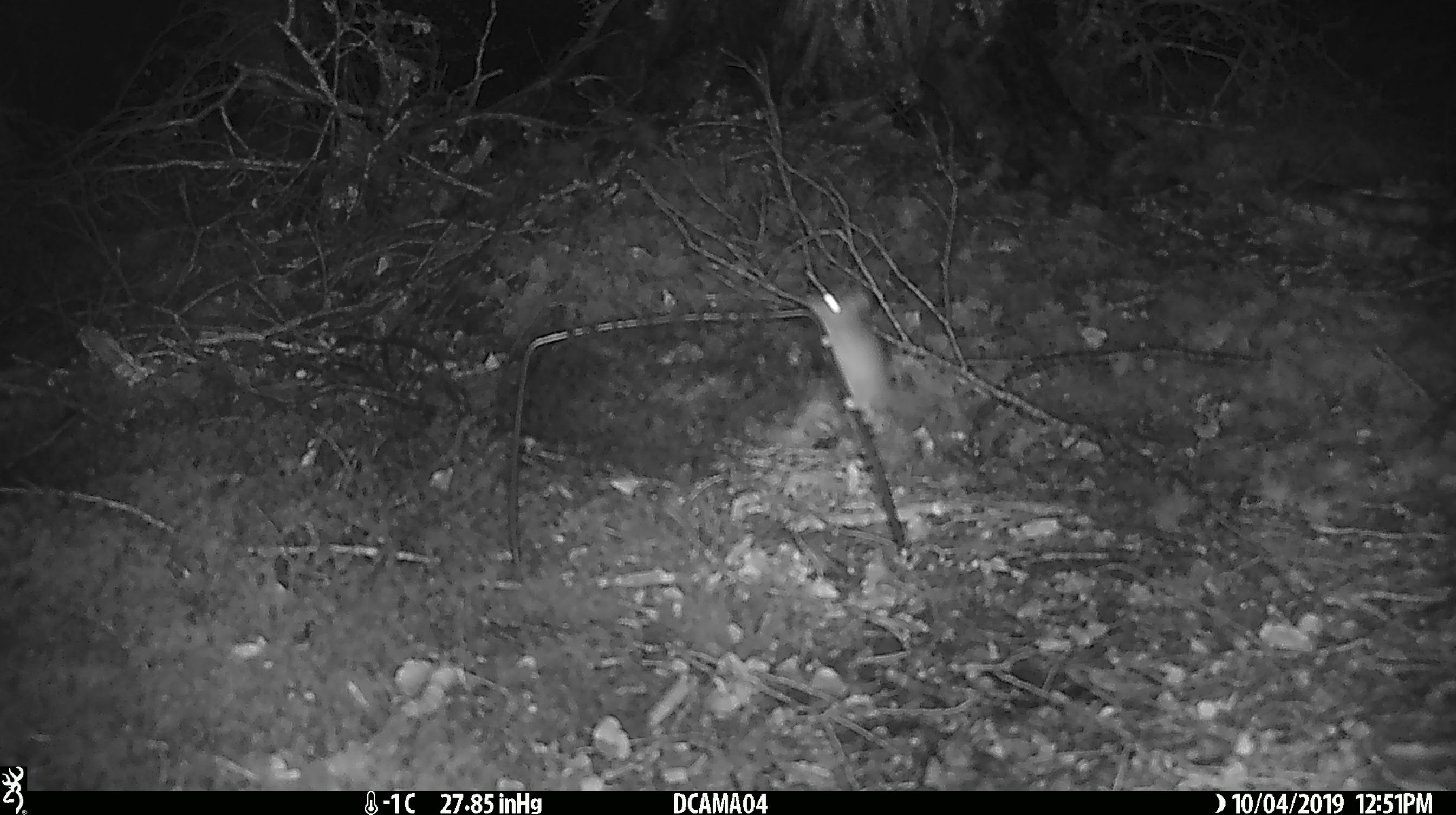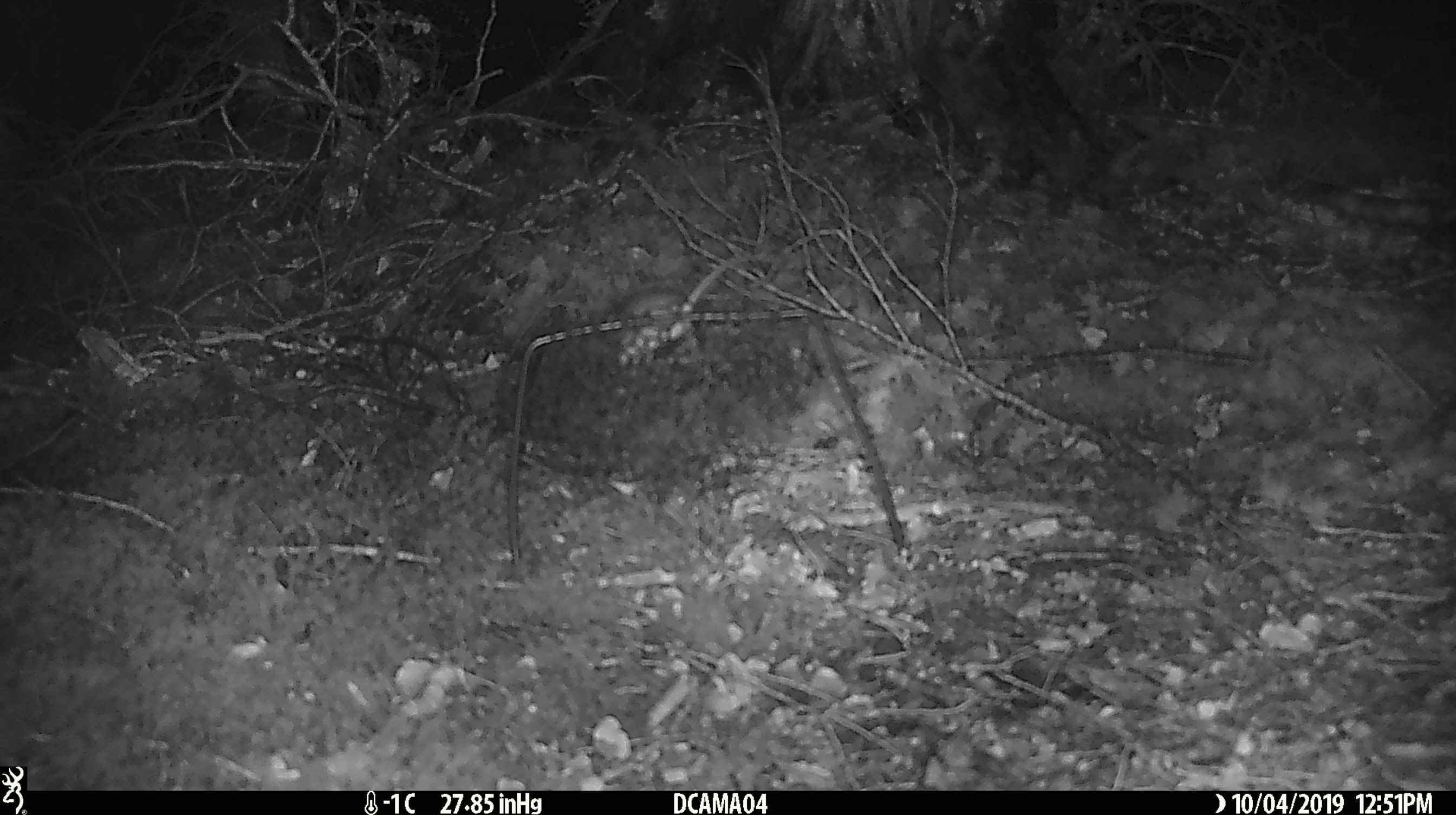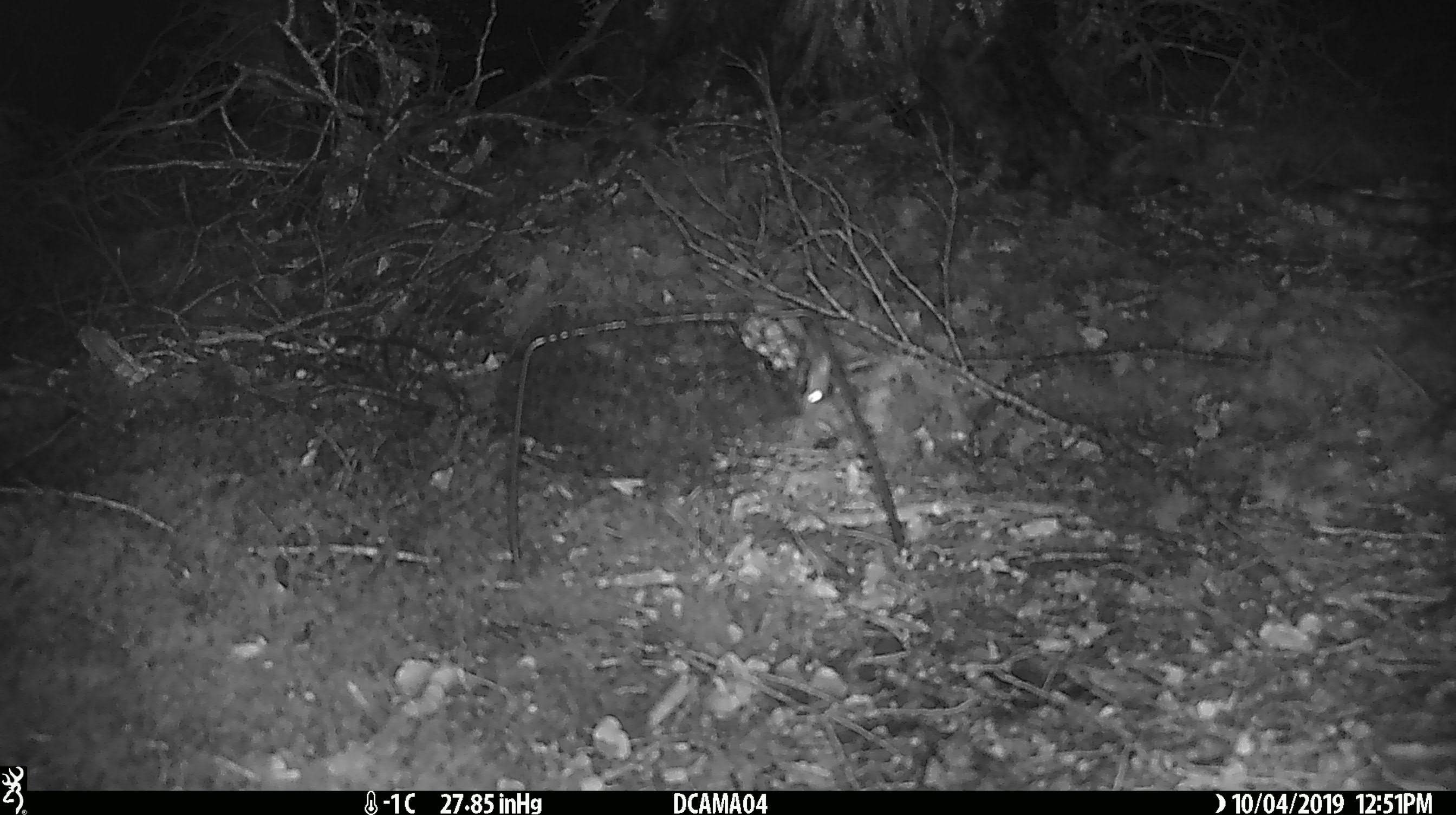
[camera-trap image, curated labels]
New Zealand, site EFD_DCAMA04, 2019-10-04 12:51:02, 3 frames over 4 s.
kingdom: Animalia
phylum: Chordata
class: Mammalia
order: Rodentia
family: Muridae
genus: Mus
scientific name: Mus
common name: mouse